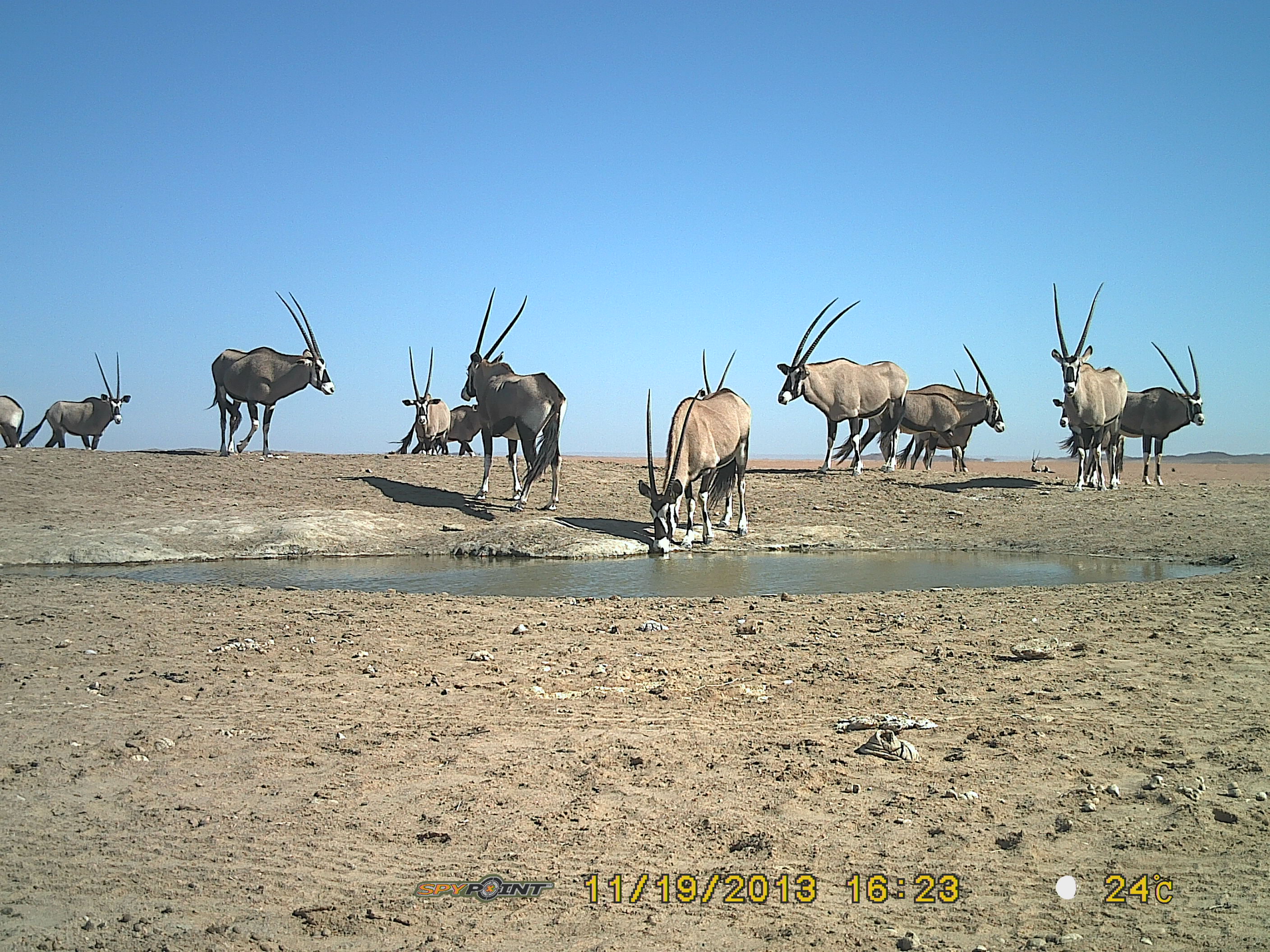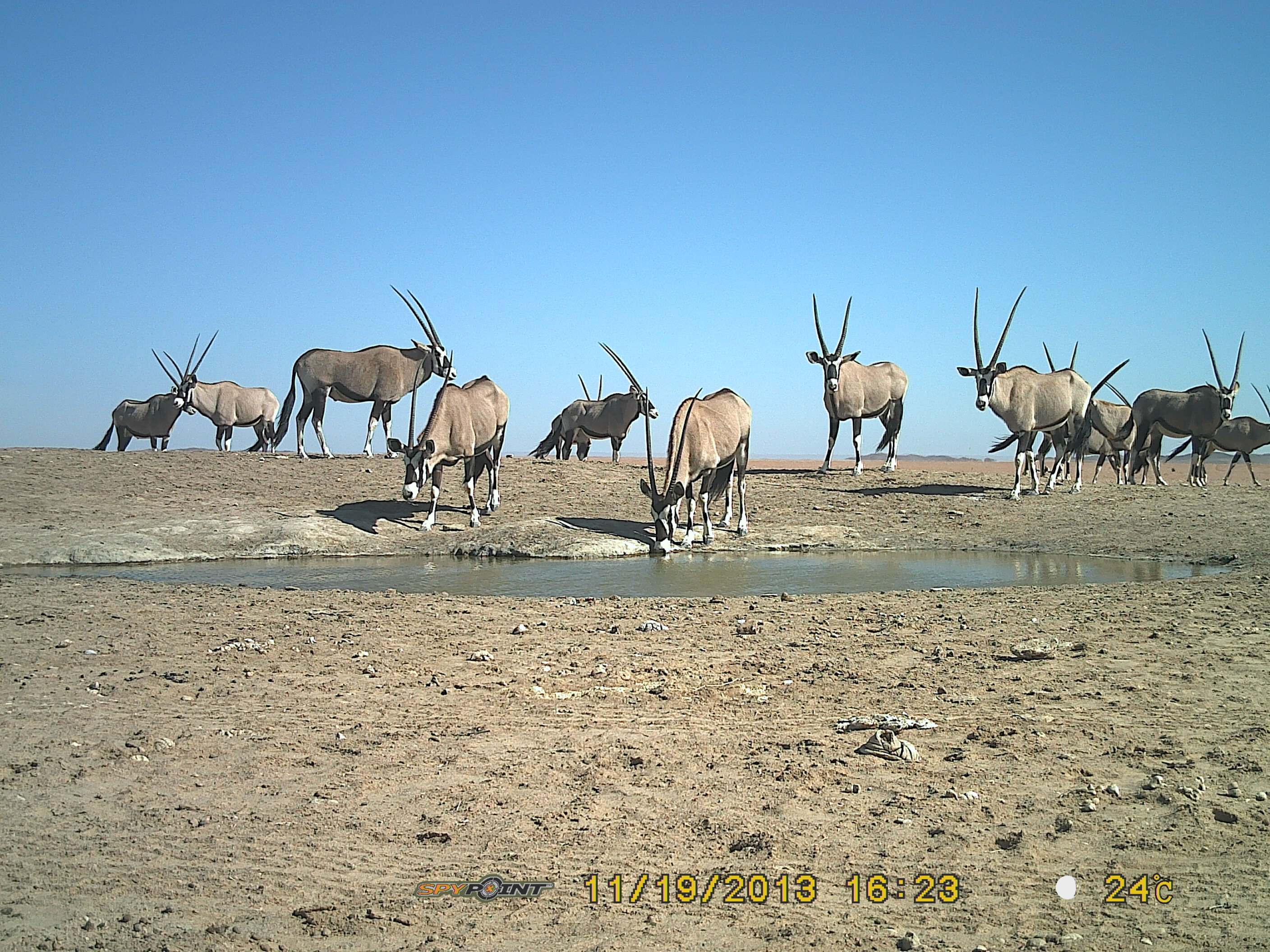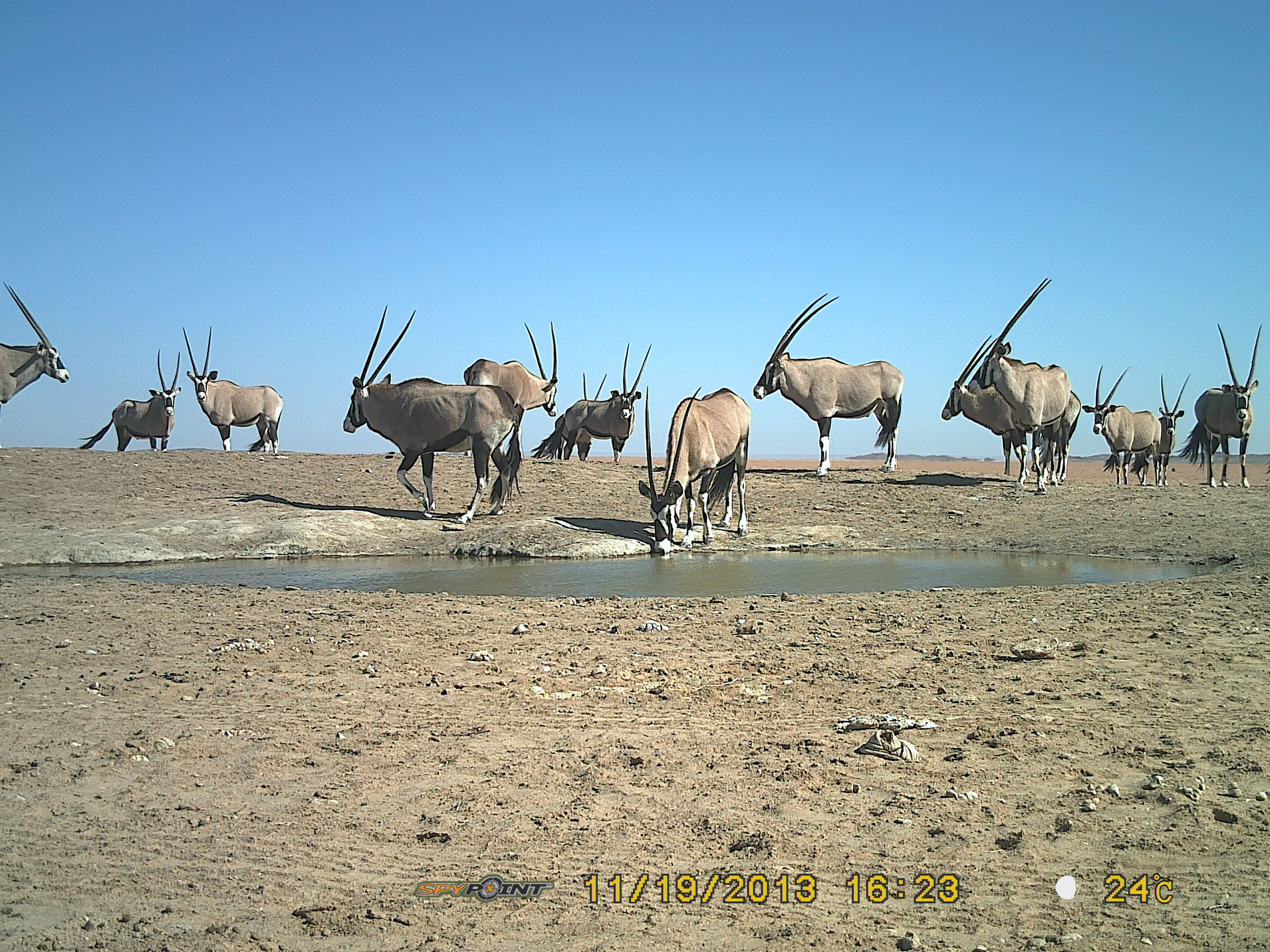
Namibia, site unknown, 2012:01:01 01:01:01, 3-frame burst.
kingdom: Animalia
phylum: Chordata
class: Mammalia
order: Artiodactyla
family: Bovidae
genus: Oryx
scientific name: Oryx gazella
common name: gemsbok